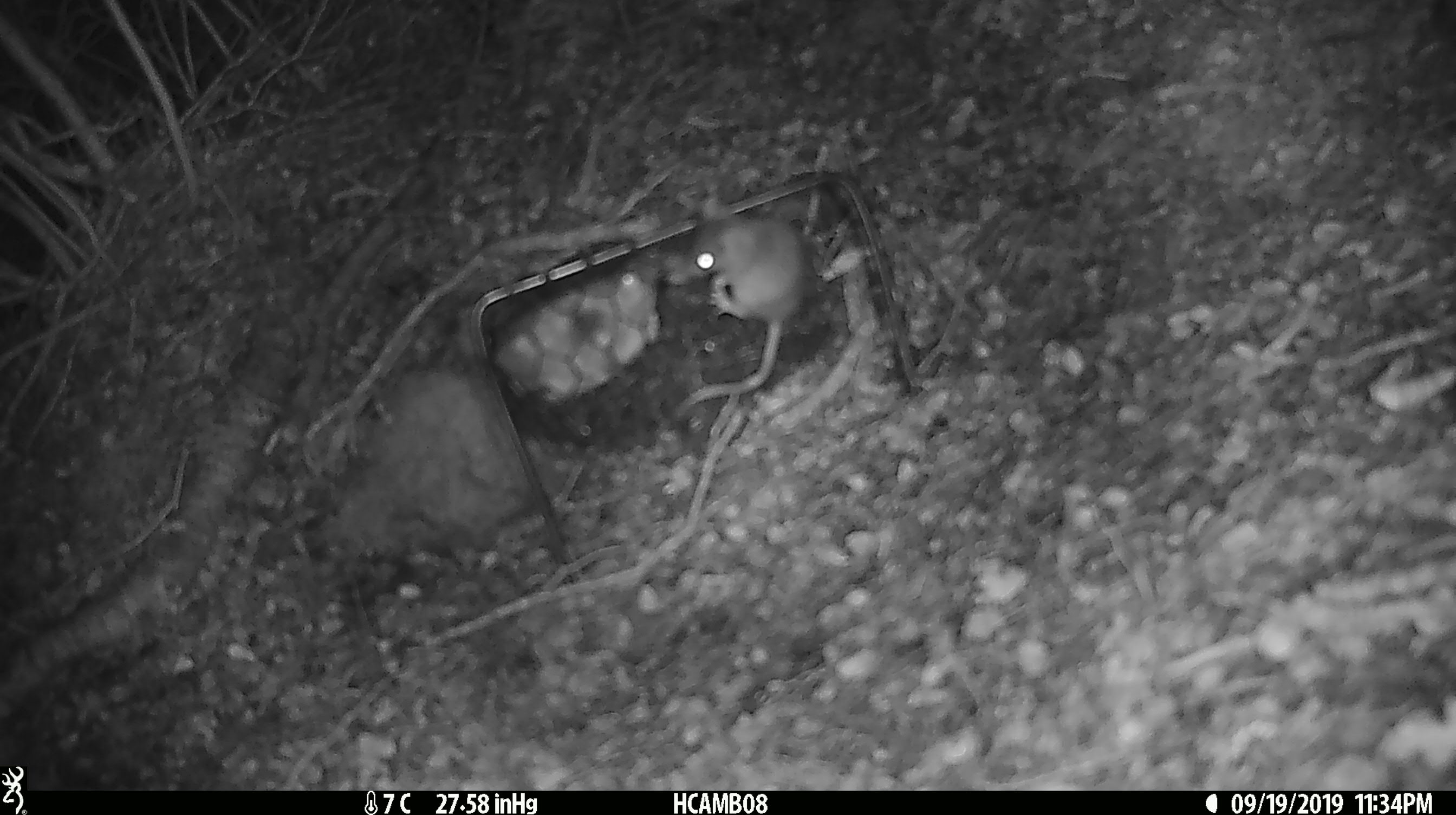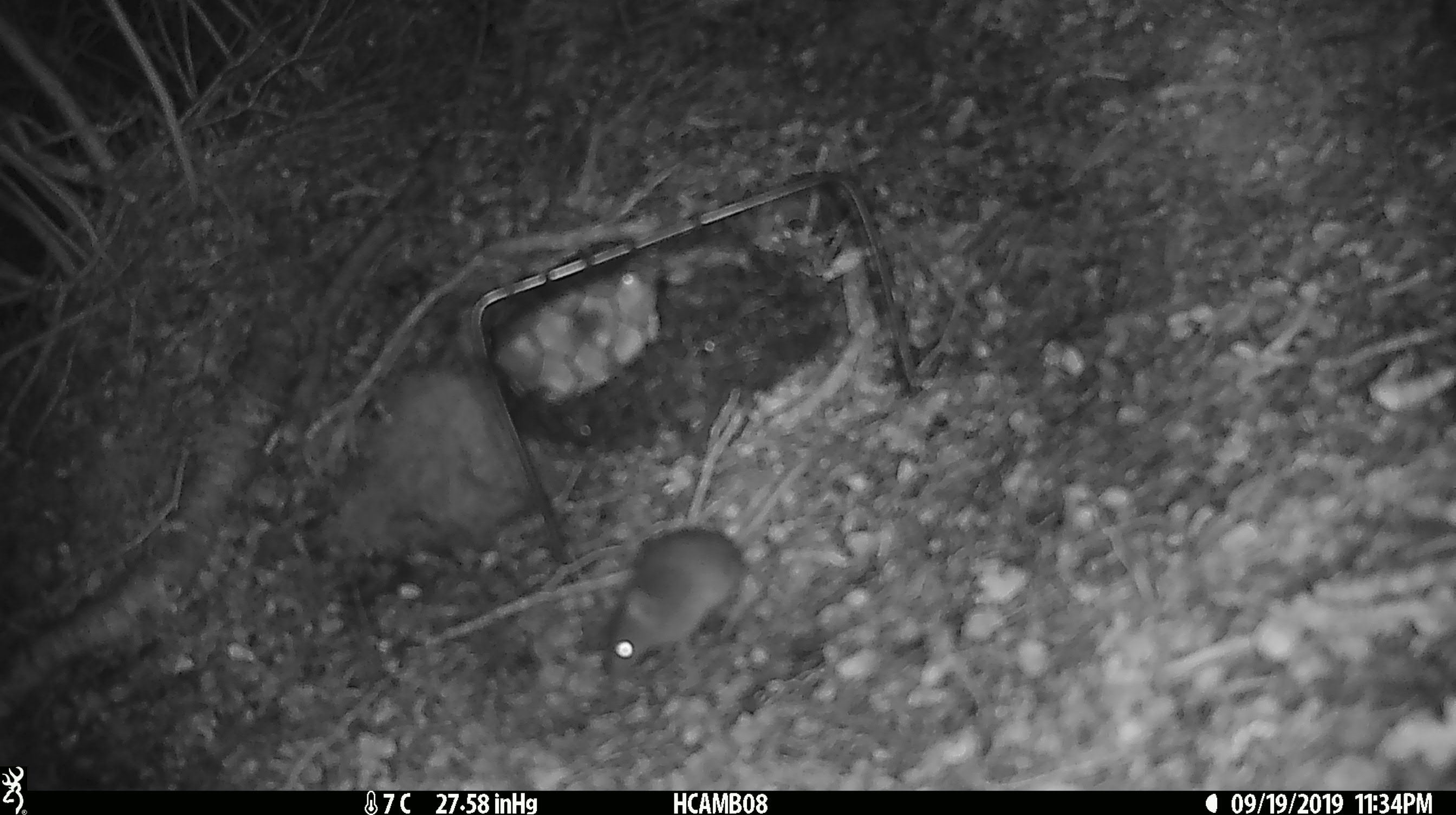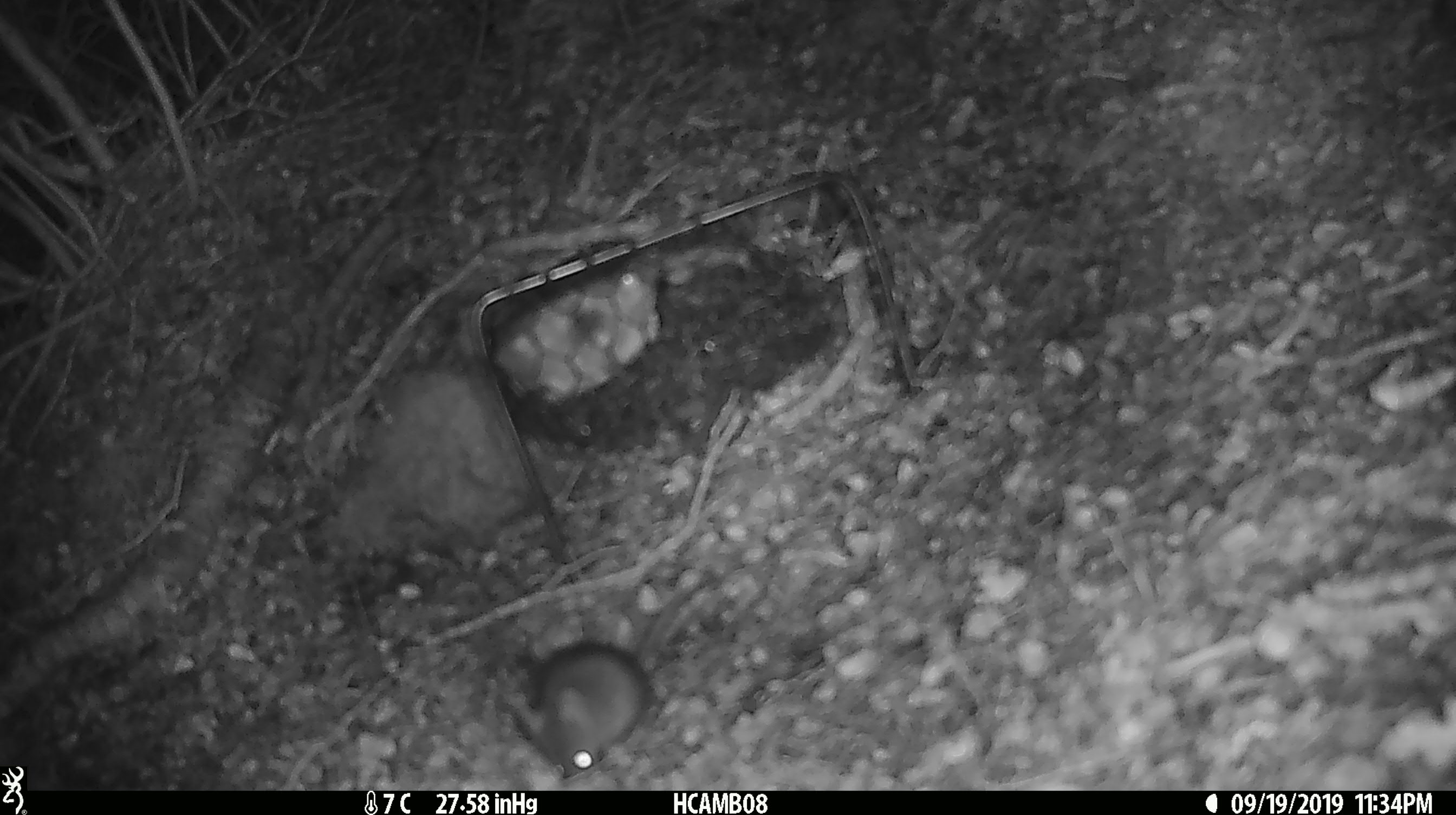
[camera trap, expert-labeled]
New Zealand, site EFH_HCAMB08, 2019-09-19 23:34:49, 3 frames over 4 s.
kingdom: Animalia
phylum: Chordata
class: Mammalia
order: Rodentia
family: Muridae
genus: Mus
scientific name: Mus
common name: mouse